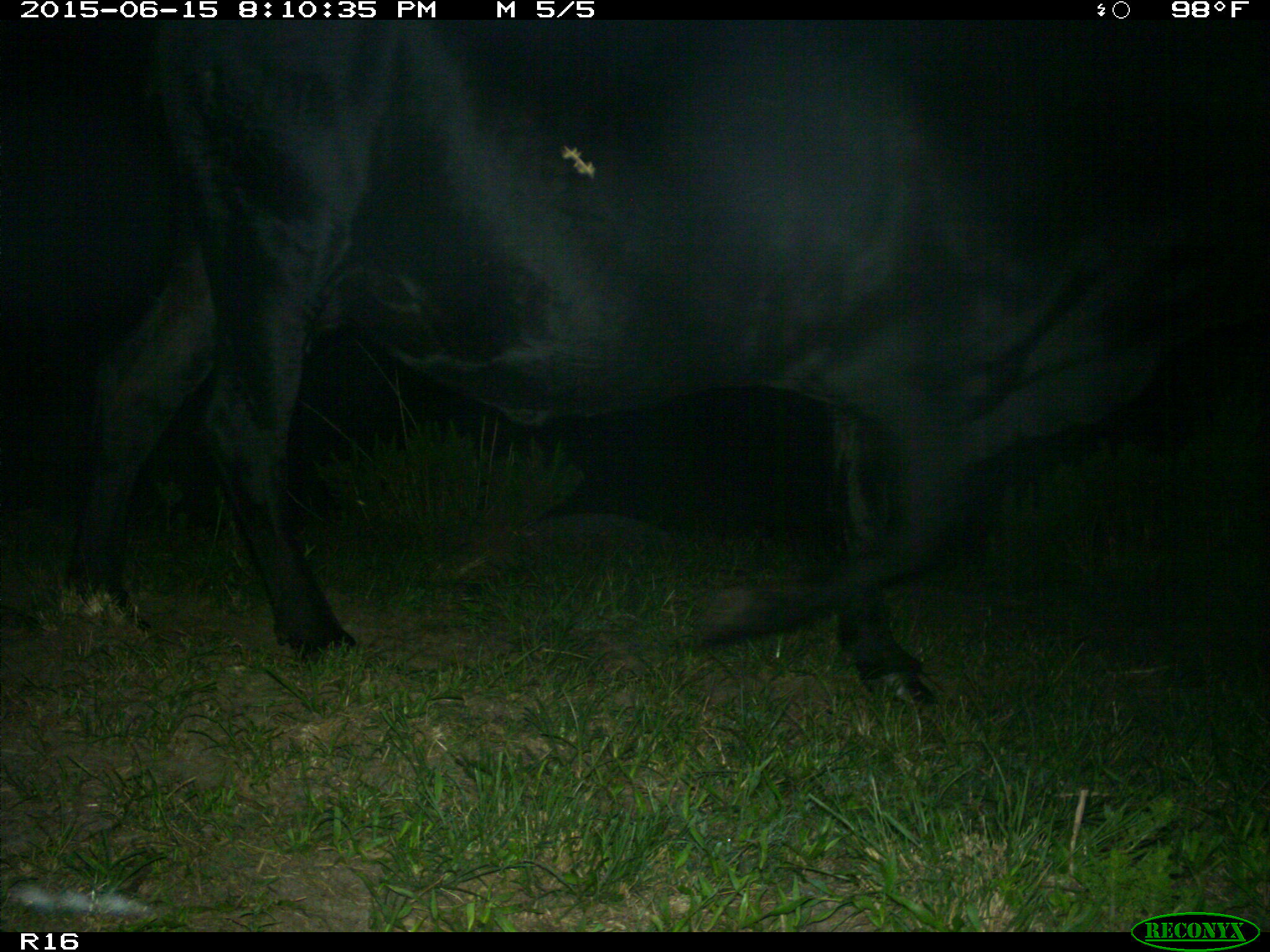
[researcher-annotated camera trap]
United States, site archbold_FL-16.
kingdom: Animalia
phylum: Chordata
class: Mammalia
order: Artiodactyla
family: Bovidae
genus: Bos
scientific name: Bos taurus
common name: domestic cow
Bos taurus (domestic cow).